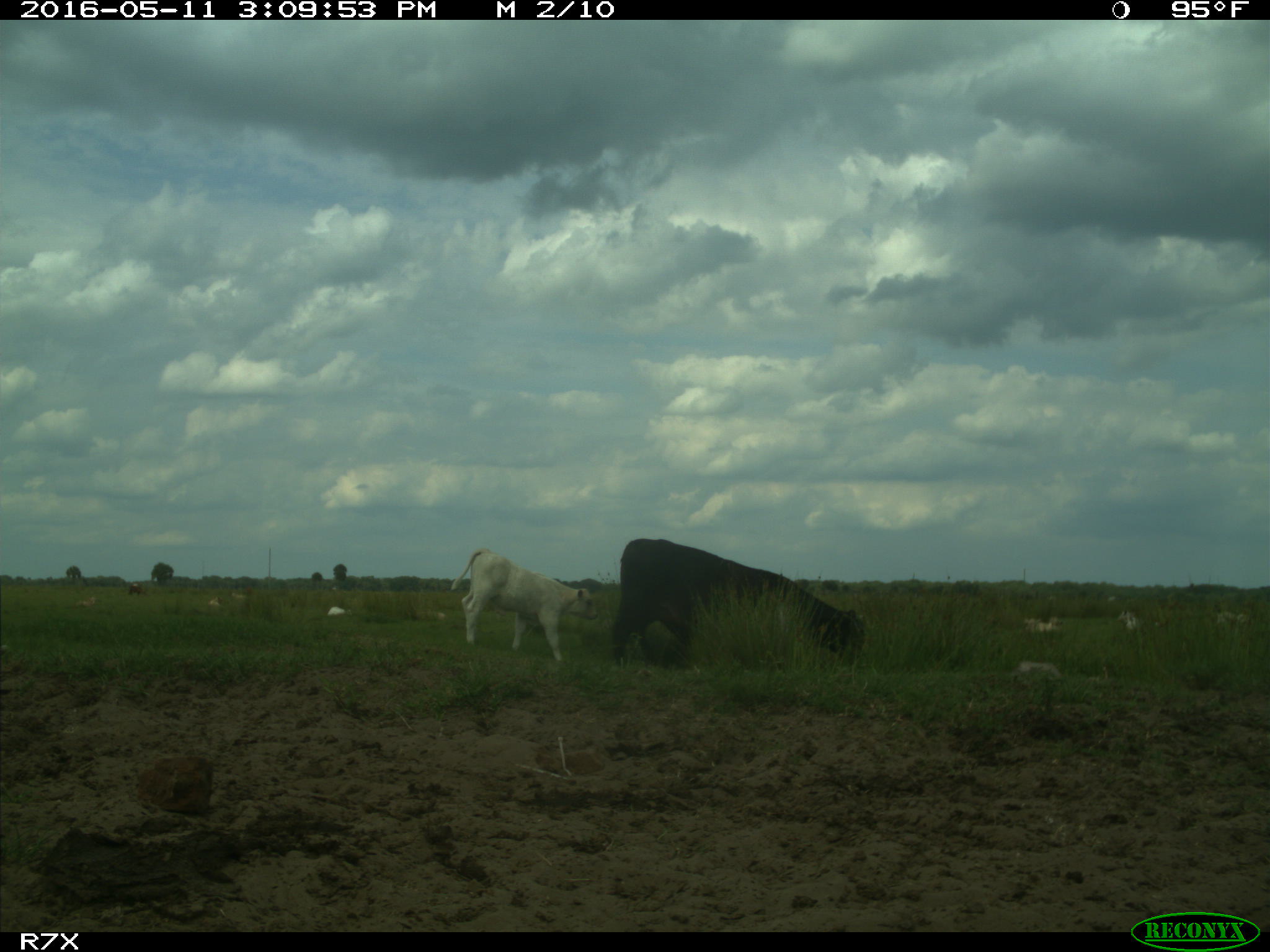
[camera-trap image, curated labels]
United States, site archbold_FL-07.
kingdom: Animalia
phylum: Chordata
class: Mammalia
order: Artiodactyla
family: Bovidae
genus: Bos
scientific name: Bos taurus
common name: domestic cow